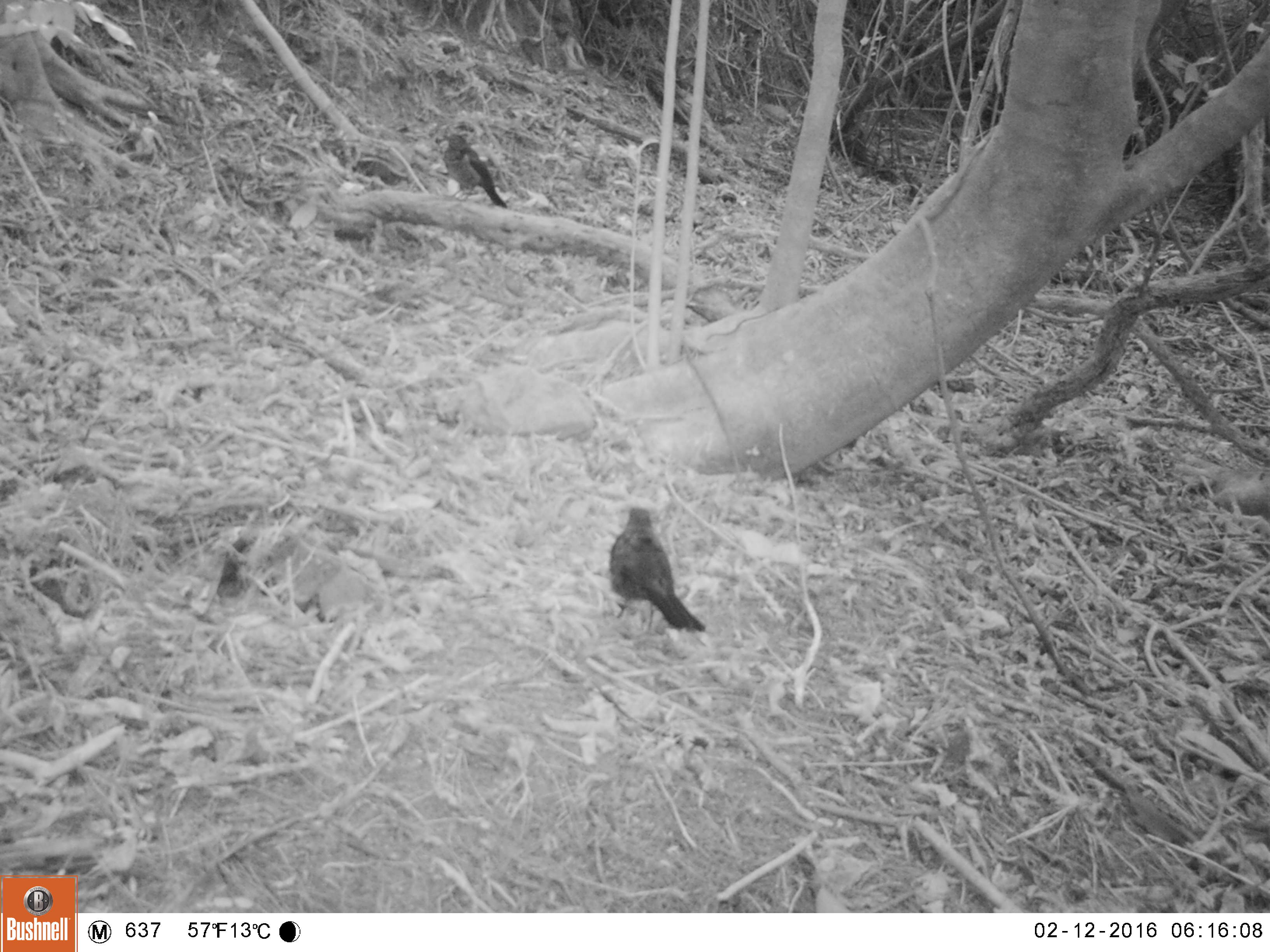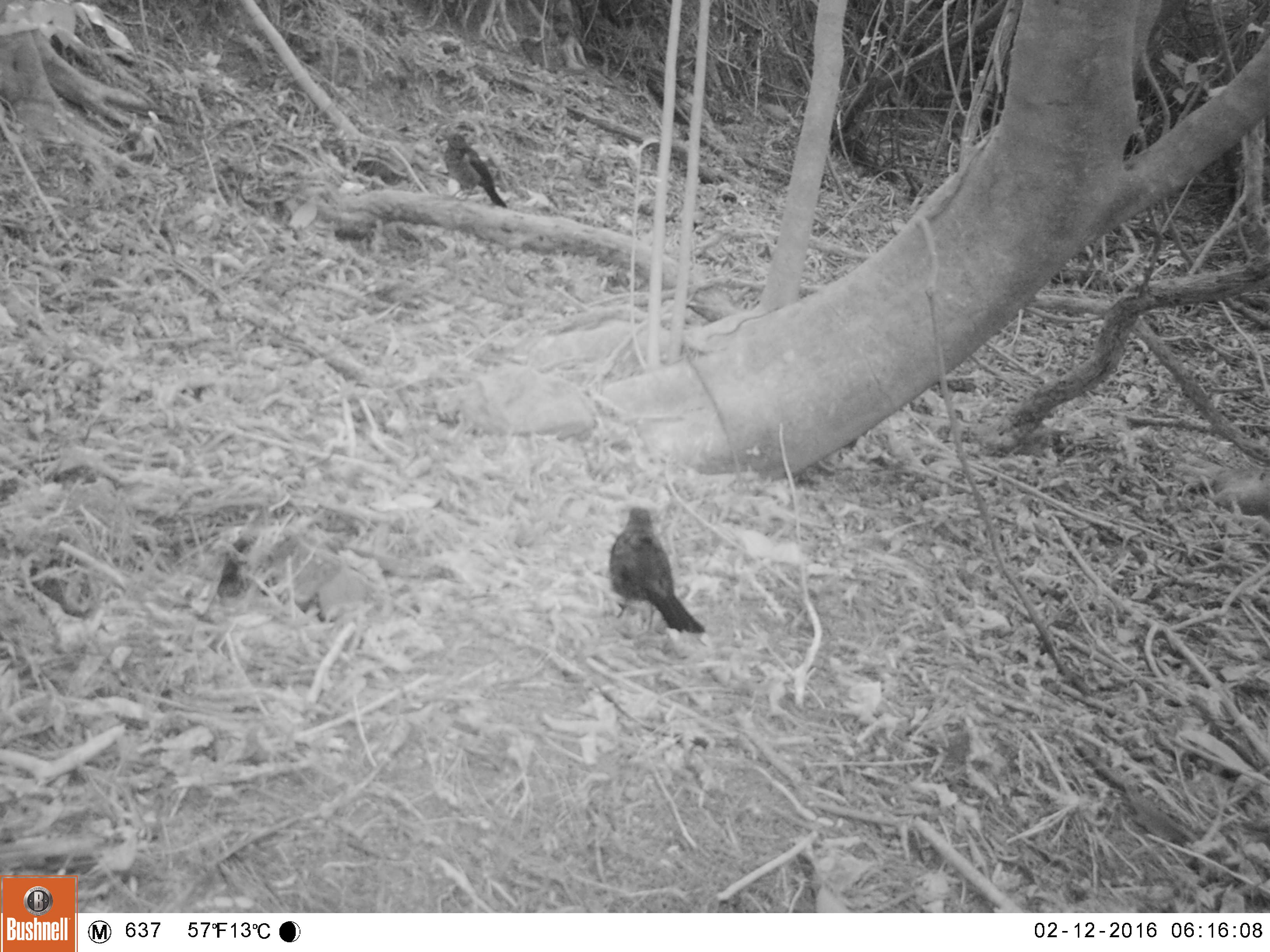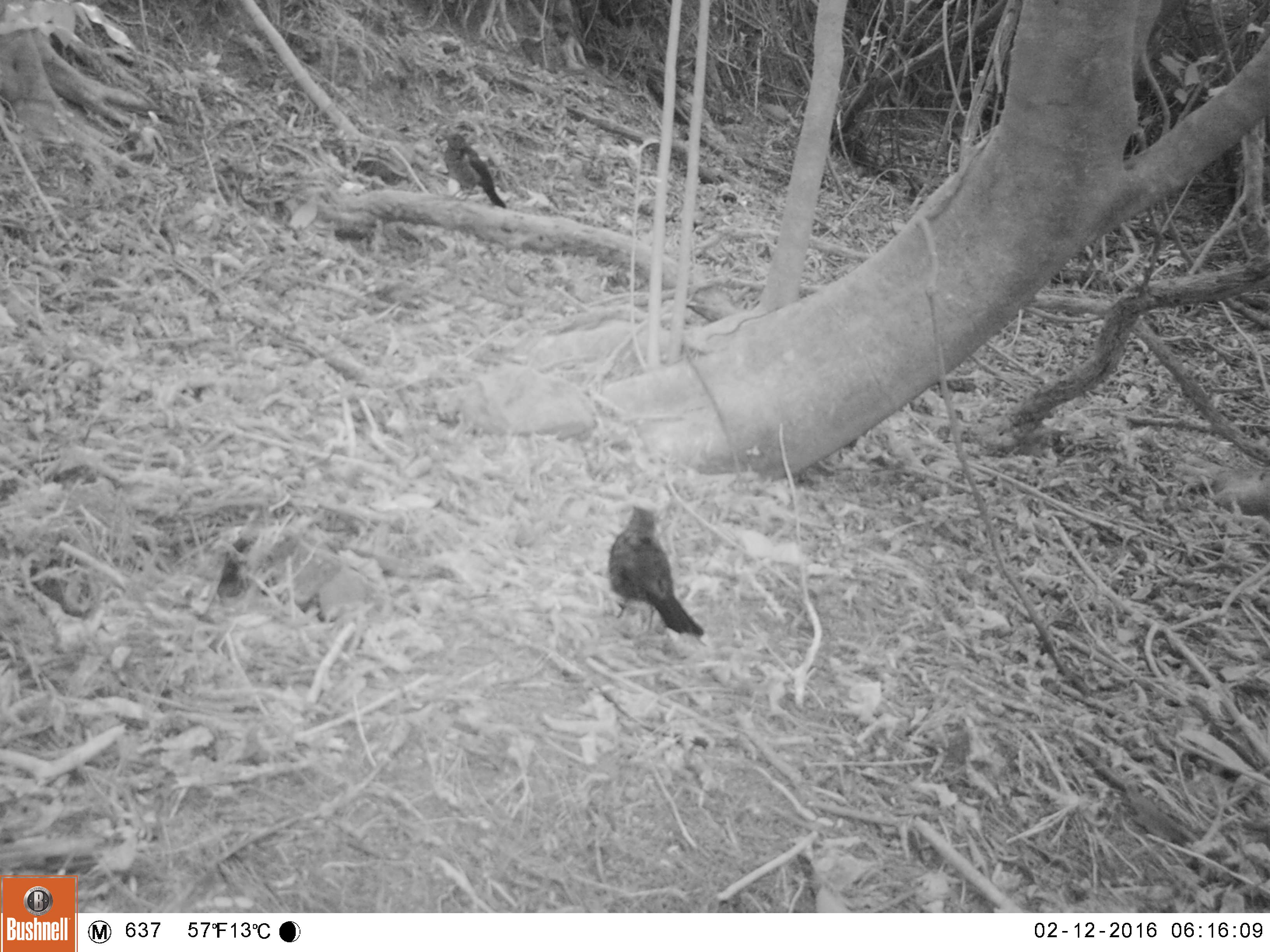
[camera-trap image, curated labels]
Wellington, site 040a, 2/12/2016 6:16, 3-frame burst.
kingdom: Animalia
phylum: Chordata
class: Aves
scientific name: Aves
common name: bird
Bird (Aves).